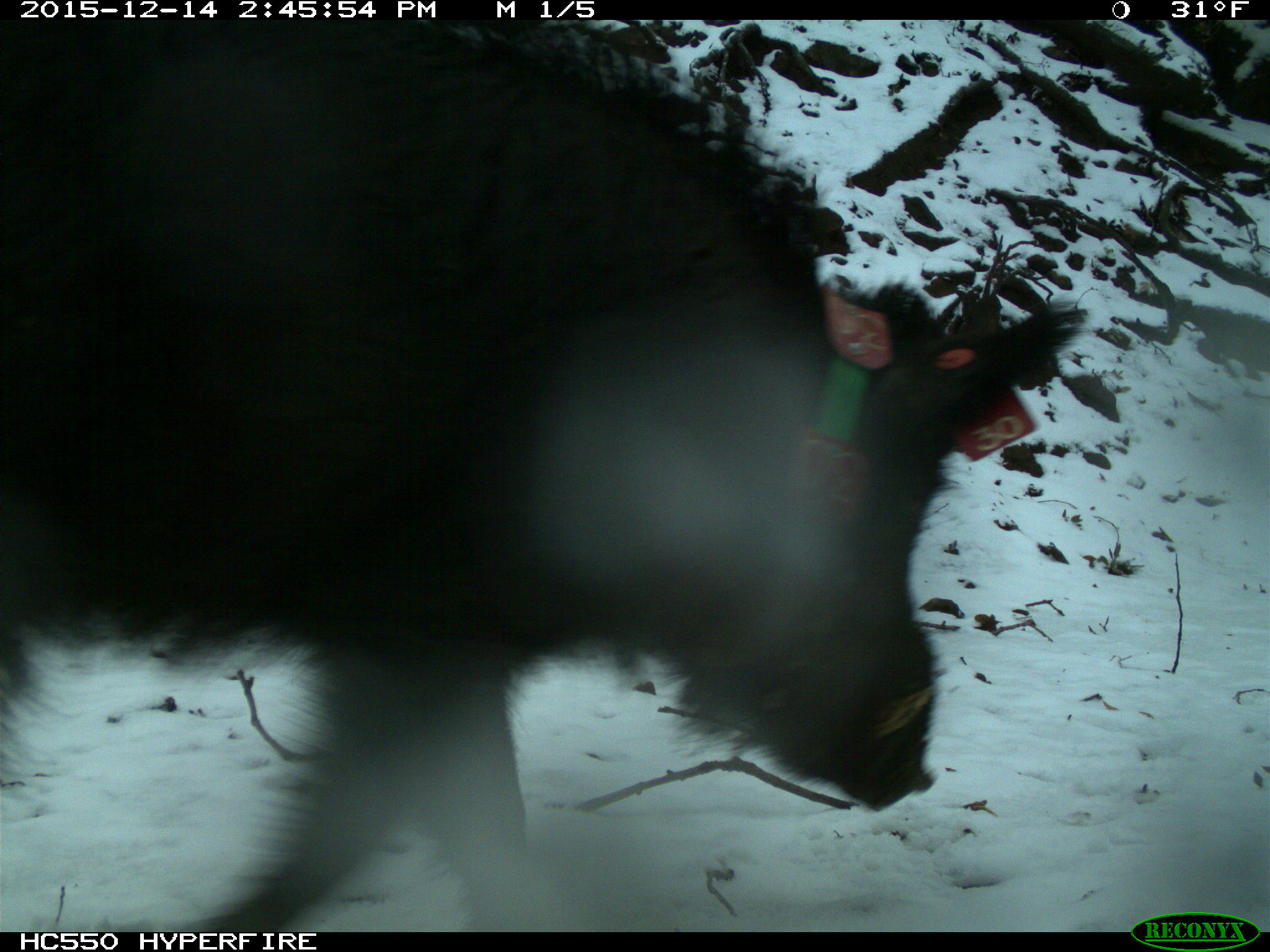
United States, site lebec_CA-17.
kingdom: Animalia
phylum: Chordata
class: Mammalia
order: Artiodactyla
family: Suidae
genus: Sus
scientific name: Sus scrofa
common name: wild boar